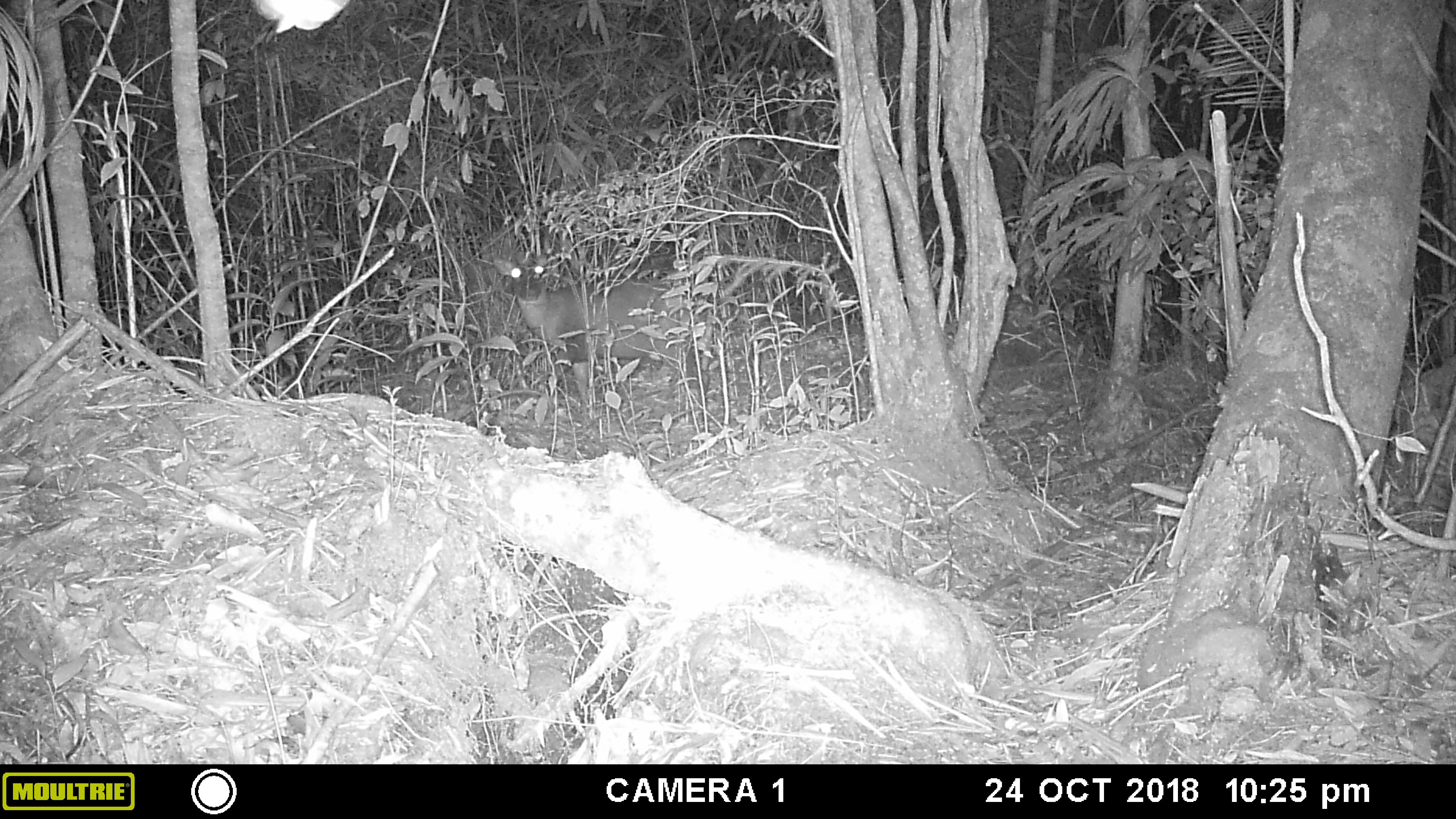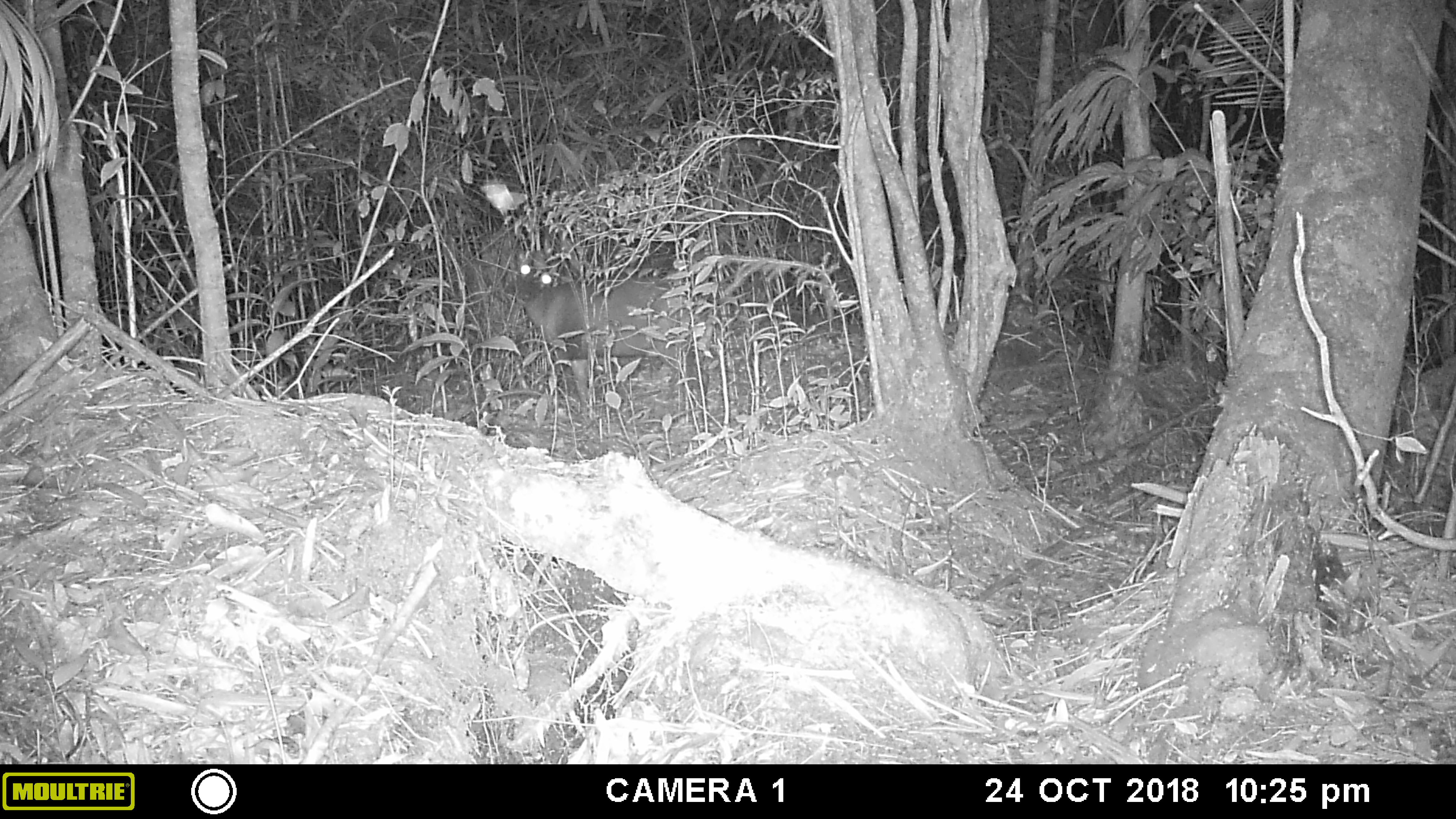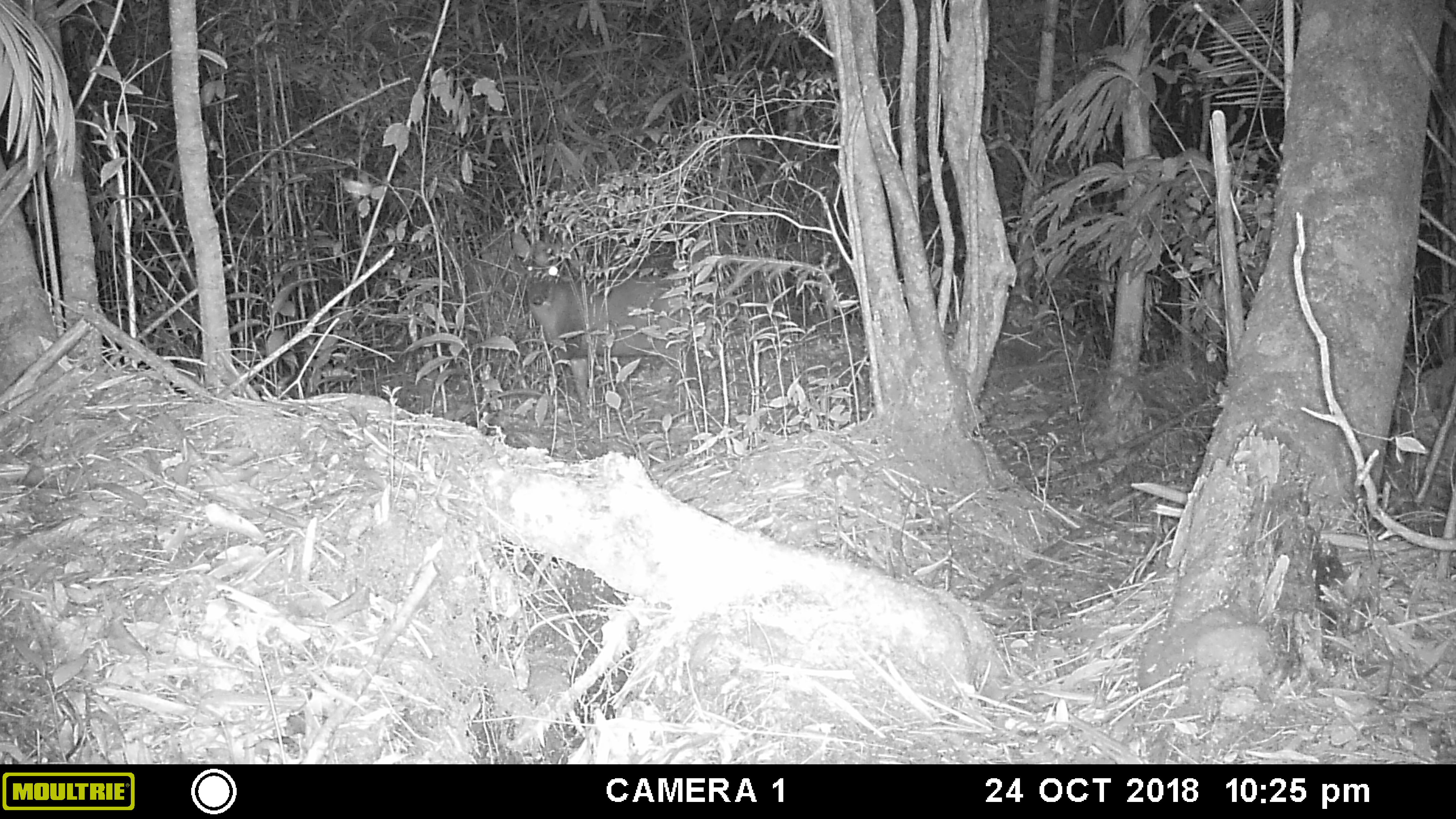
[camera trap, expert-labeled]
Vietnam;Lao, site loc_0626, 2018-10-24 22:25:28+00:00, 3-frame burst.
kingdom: Animalia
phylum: Chordata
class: Mammalia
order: Artiodactyla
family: Cervidae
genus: Muntiacus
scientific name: Muntiacus rooseveltorum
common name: roosevelt's muntjac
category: roosevelts muntjac group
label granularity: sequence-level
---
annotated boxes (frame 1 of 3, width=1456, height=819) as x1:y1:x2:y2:
roosevelts muntjac group: 494:254:710:424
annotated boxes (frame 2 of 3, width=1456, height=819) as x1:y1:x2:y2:
roosevelts muntjac group: 503:253:714:418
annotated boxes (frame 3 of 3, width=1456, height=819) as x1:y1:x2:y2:
roosevelts muntjac group: 502:230:709:422